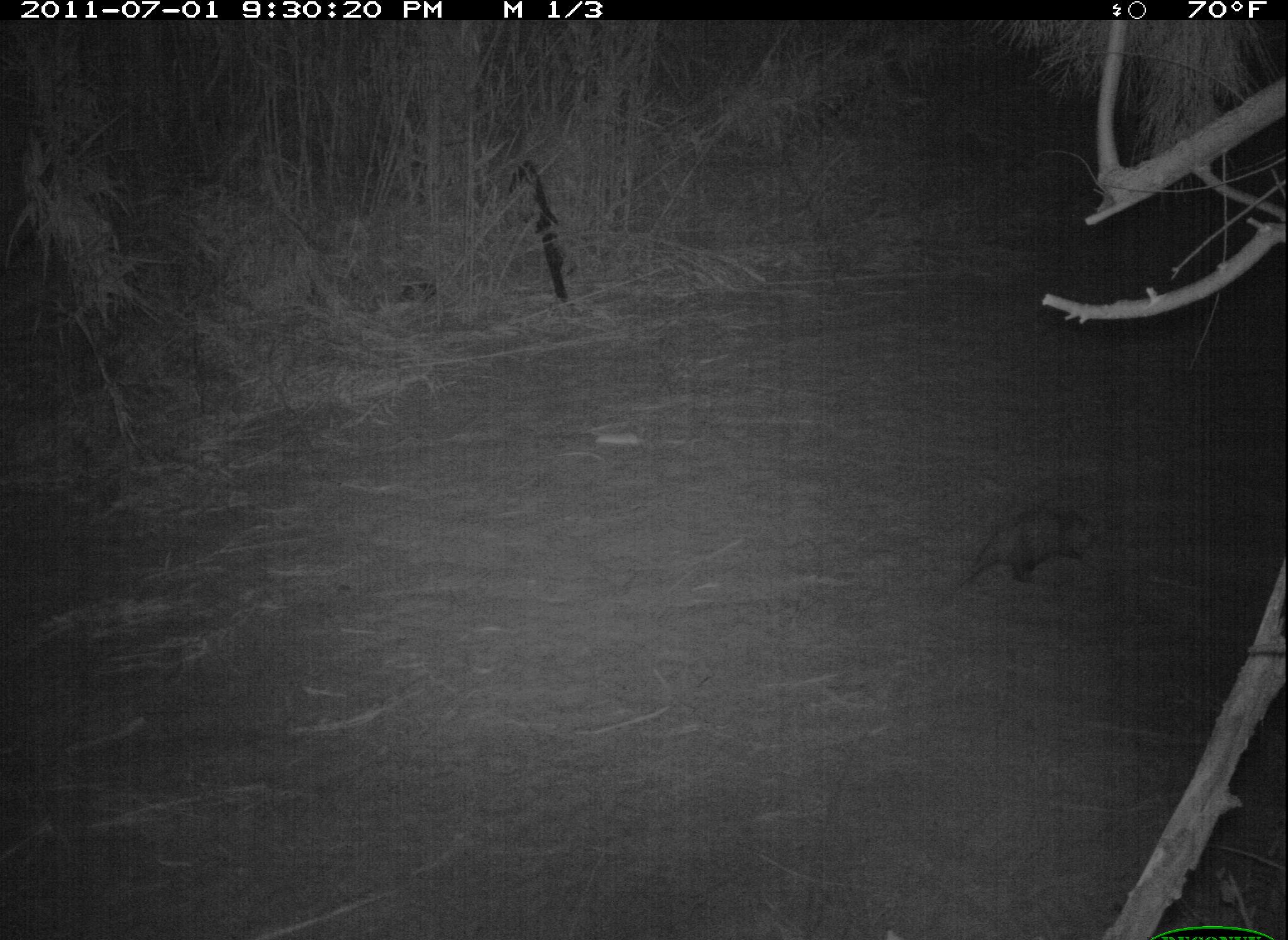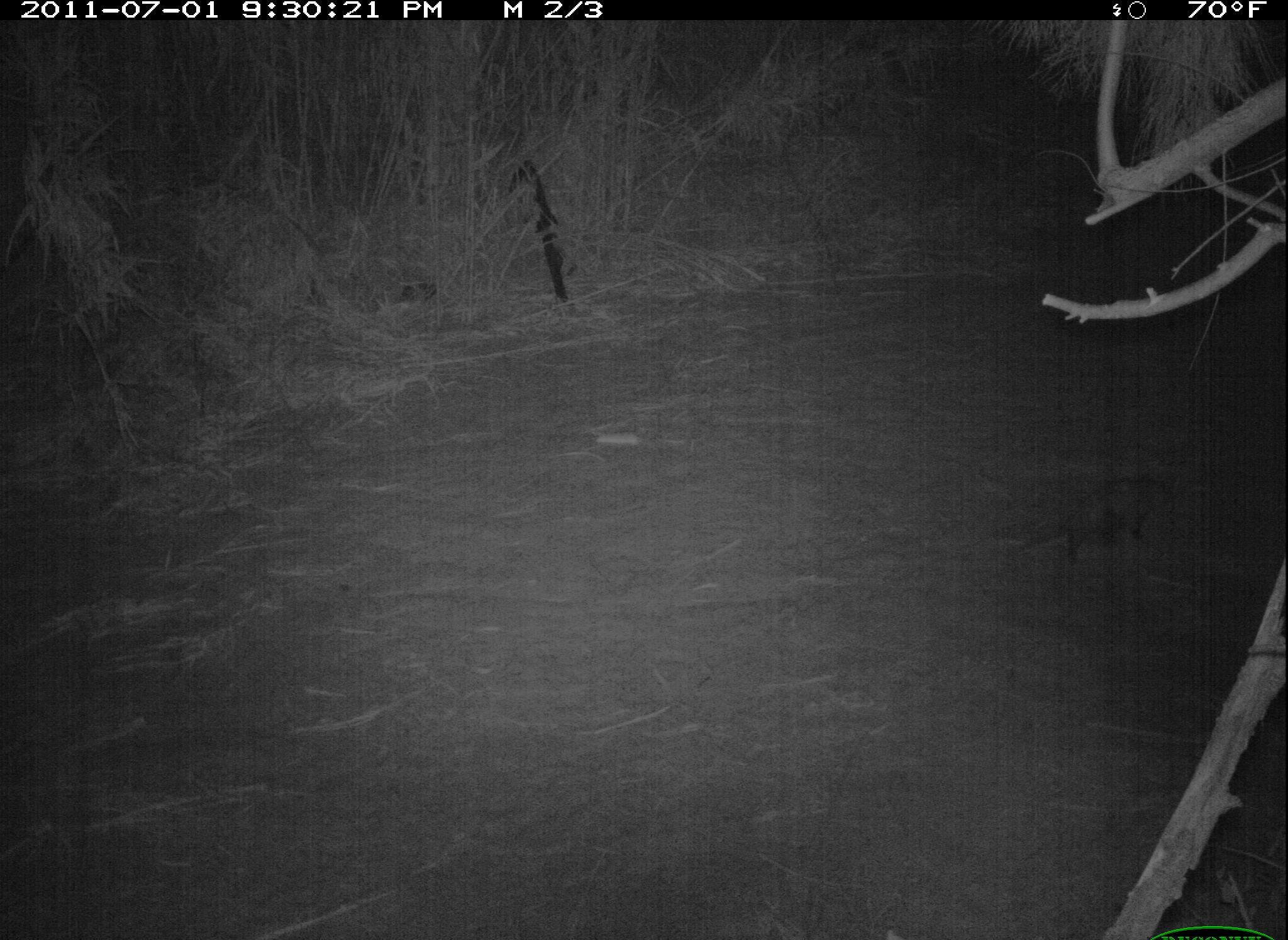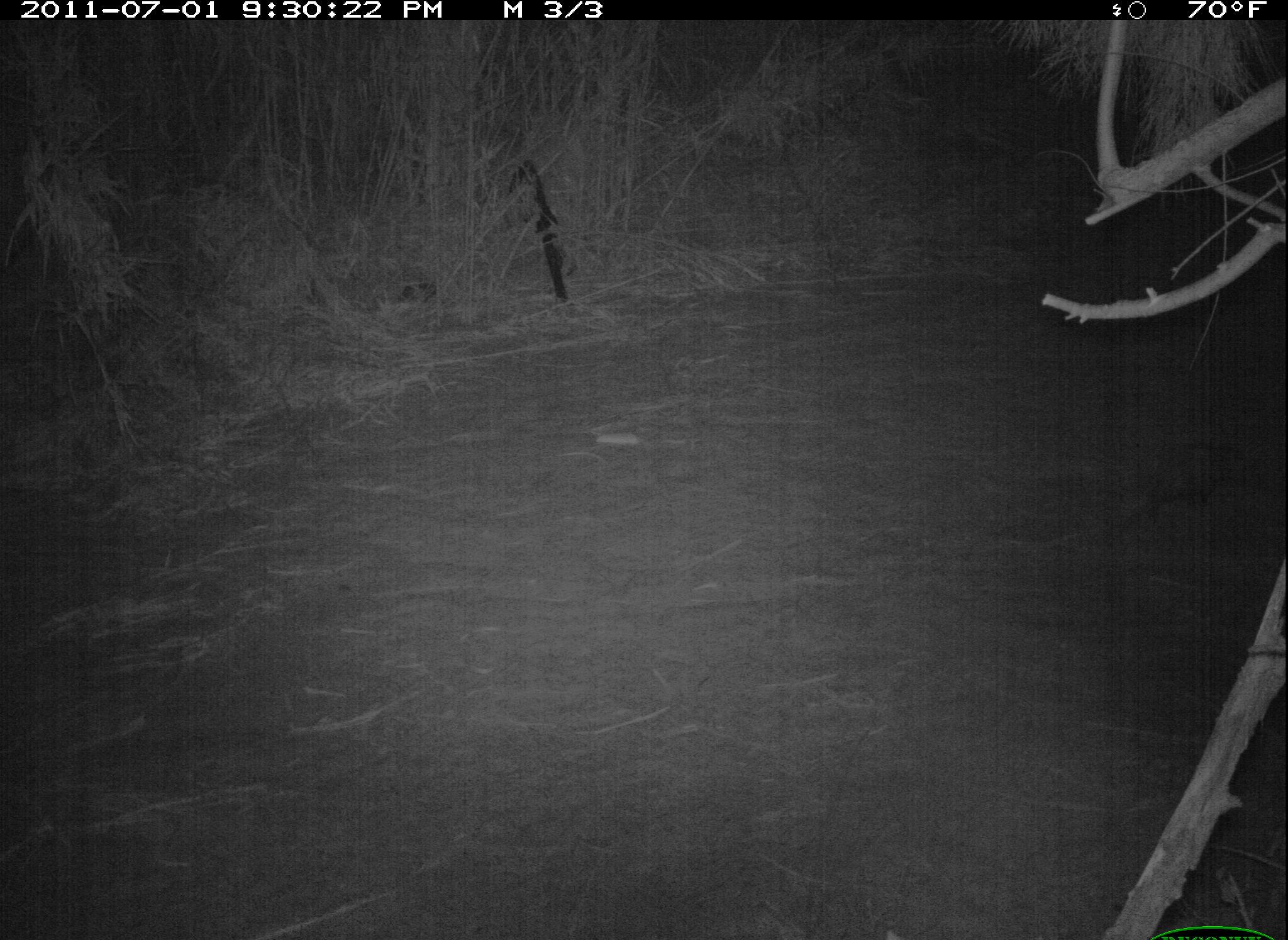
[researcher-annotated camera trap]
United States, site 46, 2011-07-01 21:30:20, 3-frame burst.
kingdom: Animalia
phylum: Chordata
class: Mammalia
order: Didelphimorphia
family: Didelphidae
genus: Didelphis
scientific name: Didelphis virginiana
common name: virginia opossum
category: opossum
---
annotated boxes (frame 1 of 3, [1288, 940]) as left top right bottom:
opossum: 924 461 1121 617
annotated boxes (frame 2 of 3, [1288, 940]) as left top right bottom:
opossum: 1014 461 1224 594